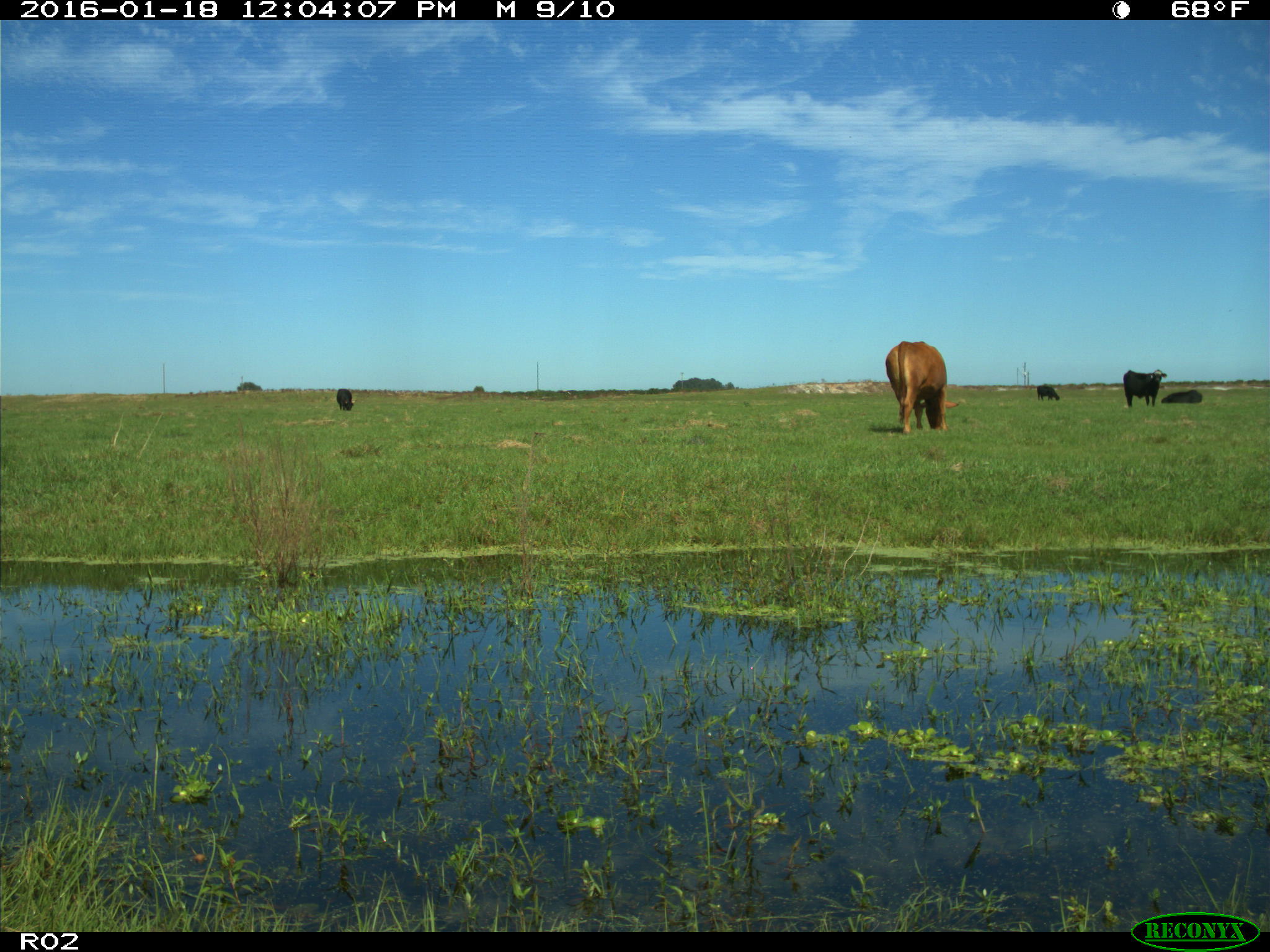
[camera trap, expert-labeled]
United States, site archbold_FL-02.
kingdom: Animalia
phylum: Chordata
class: Mammalia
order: Artiodactyla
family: Bovidae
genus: Bos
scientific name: Bos taurus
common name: domestic cow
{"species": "Bos taurus (domestic cow)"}